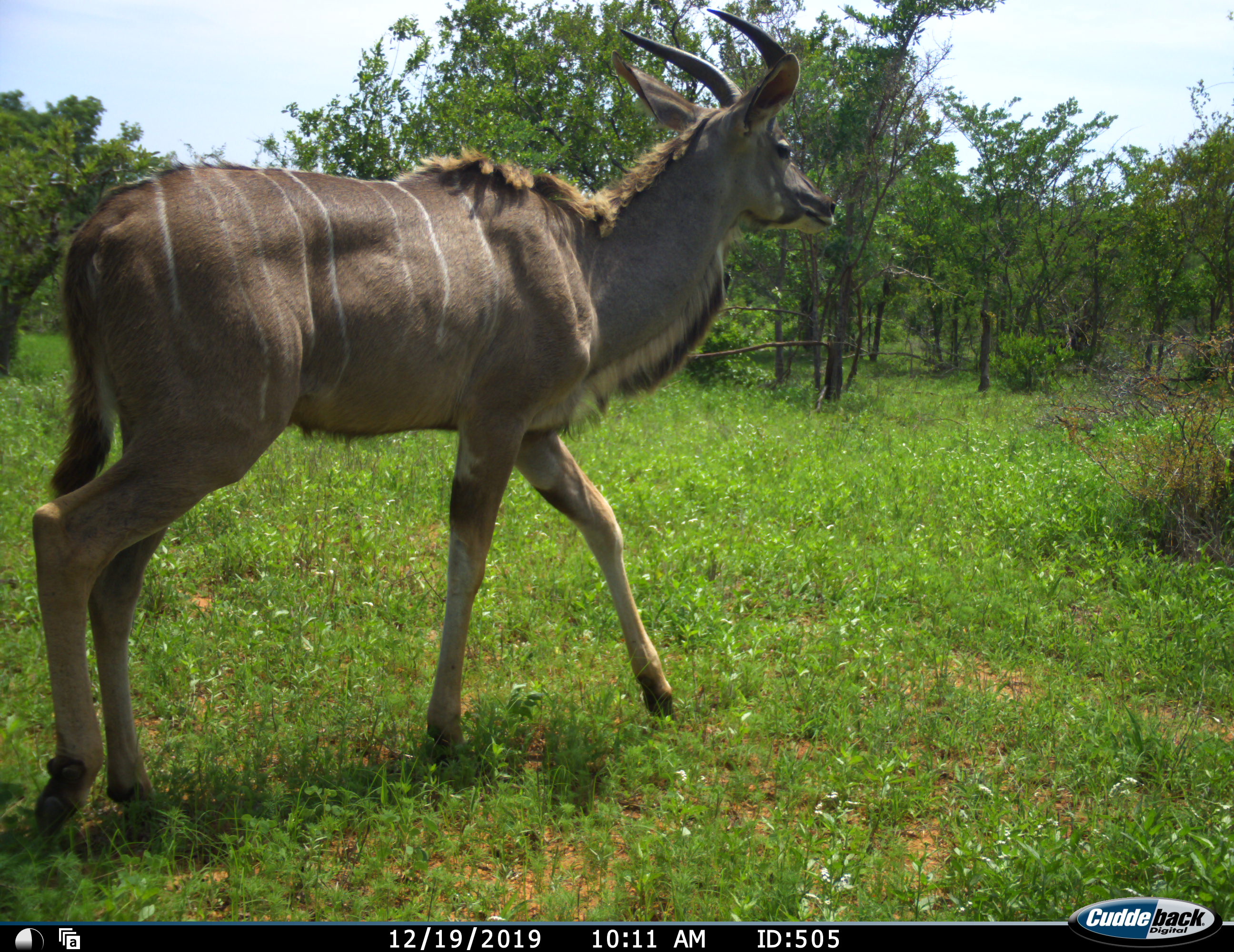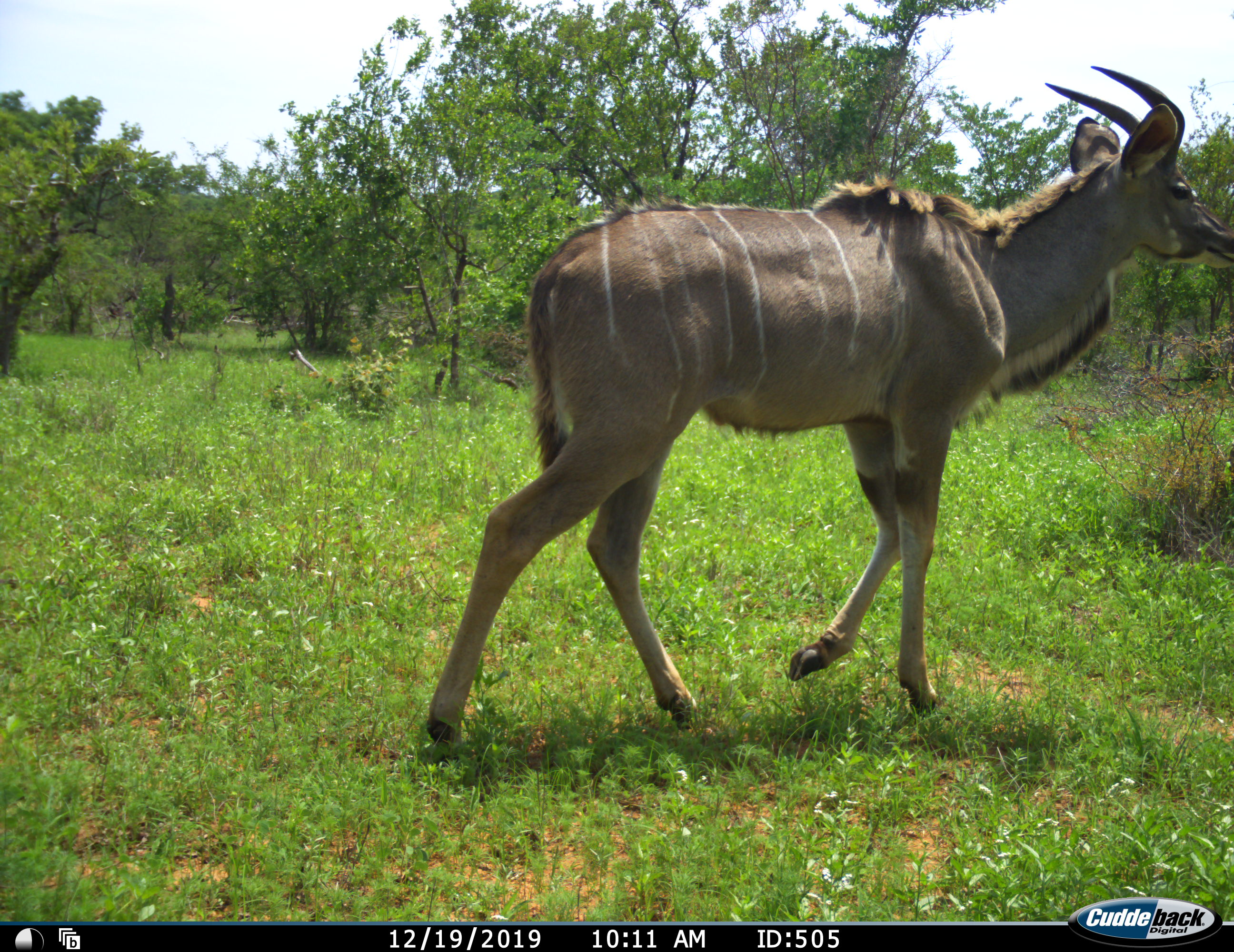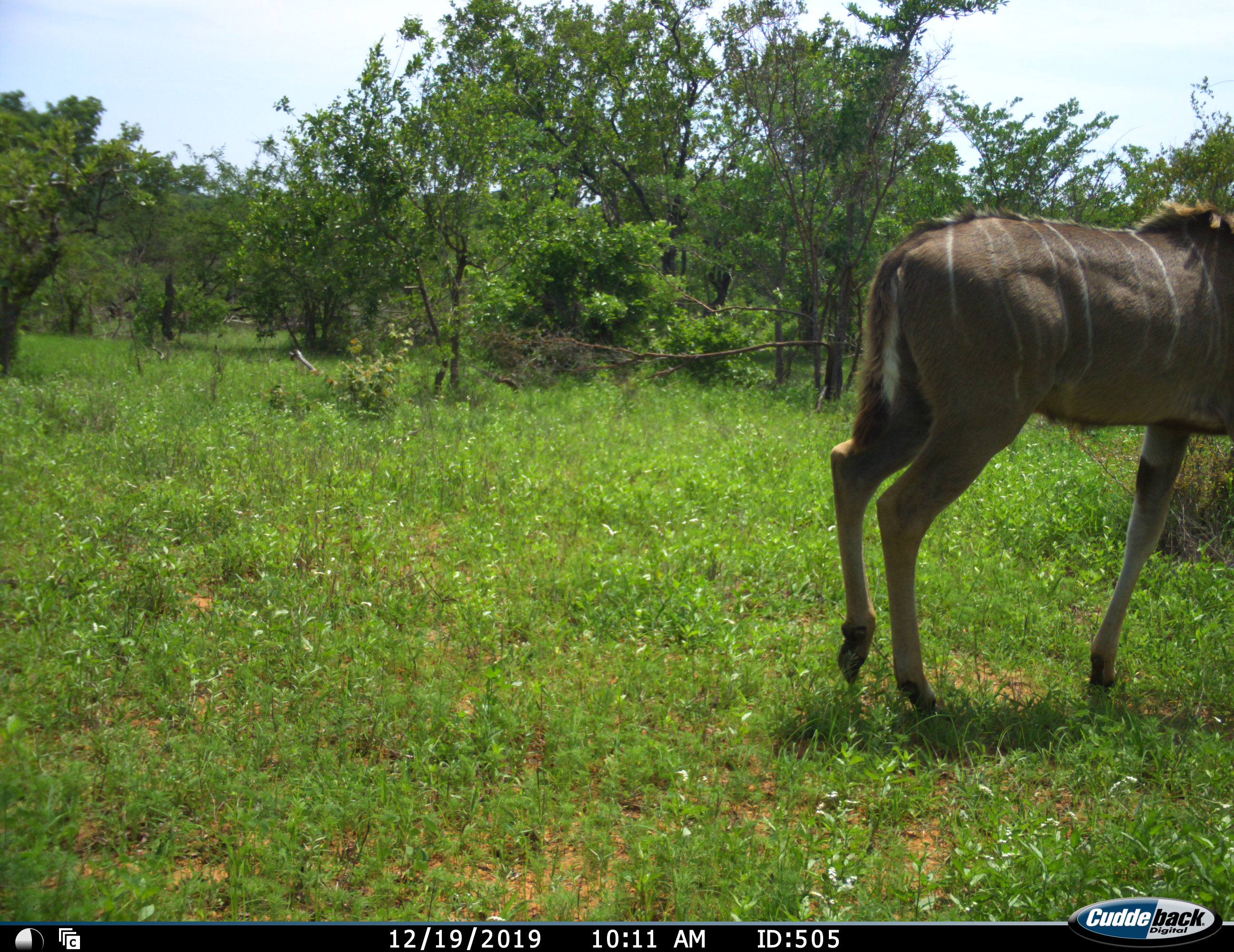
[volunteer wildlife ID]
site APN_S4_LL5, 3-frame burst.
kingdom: Animalia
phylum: Chordata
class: Mammalia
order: Artiodactyla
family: Bovidae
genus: Tragelaphus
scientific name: Tragelaphus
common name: kudu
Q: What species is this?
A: Kudu (Tragelaphus).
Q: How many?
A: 1.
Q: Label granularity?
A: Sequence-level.